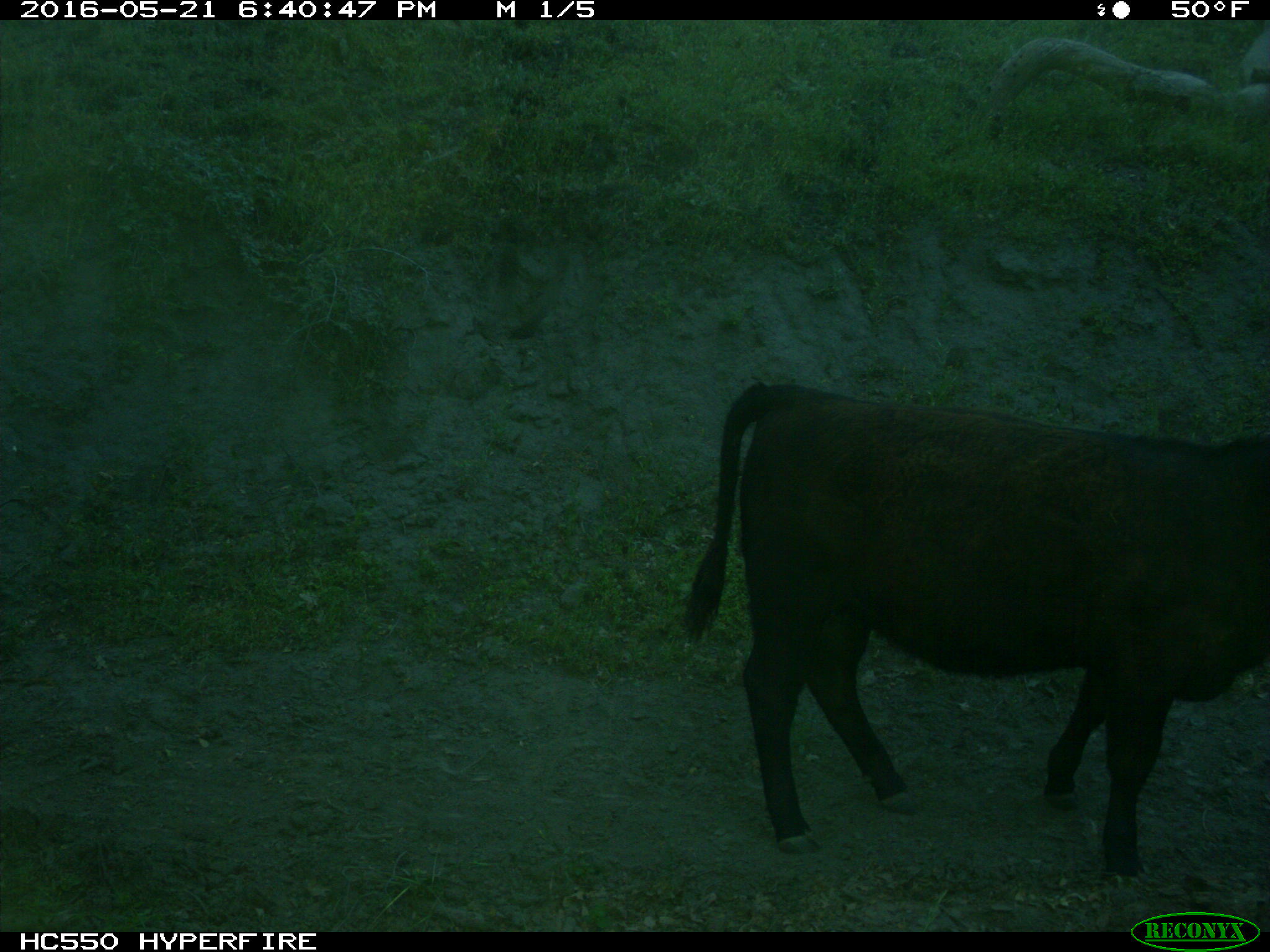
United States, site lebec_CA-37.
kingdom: Animalia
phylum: Chordata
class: Mammalia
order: Artiodactyla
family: Bovidae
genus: Bos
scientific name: Bos taurus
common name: domestic cow